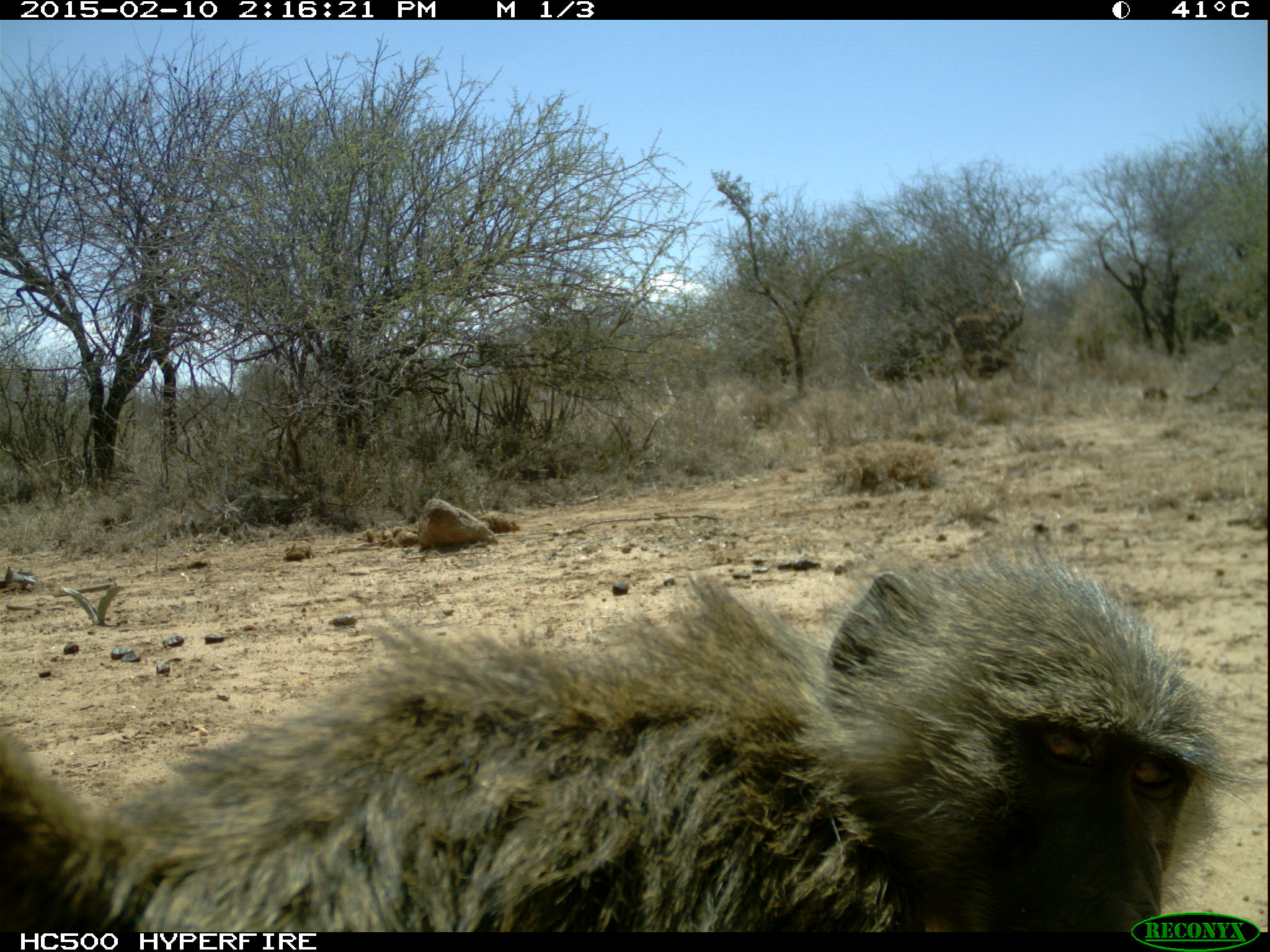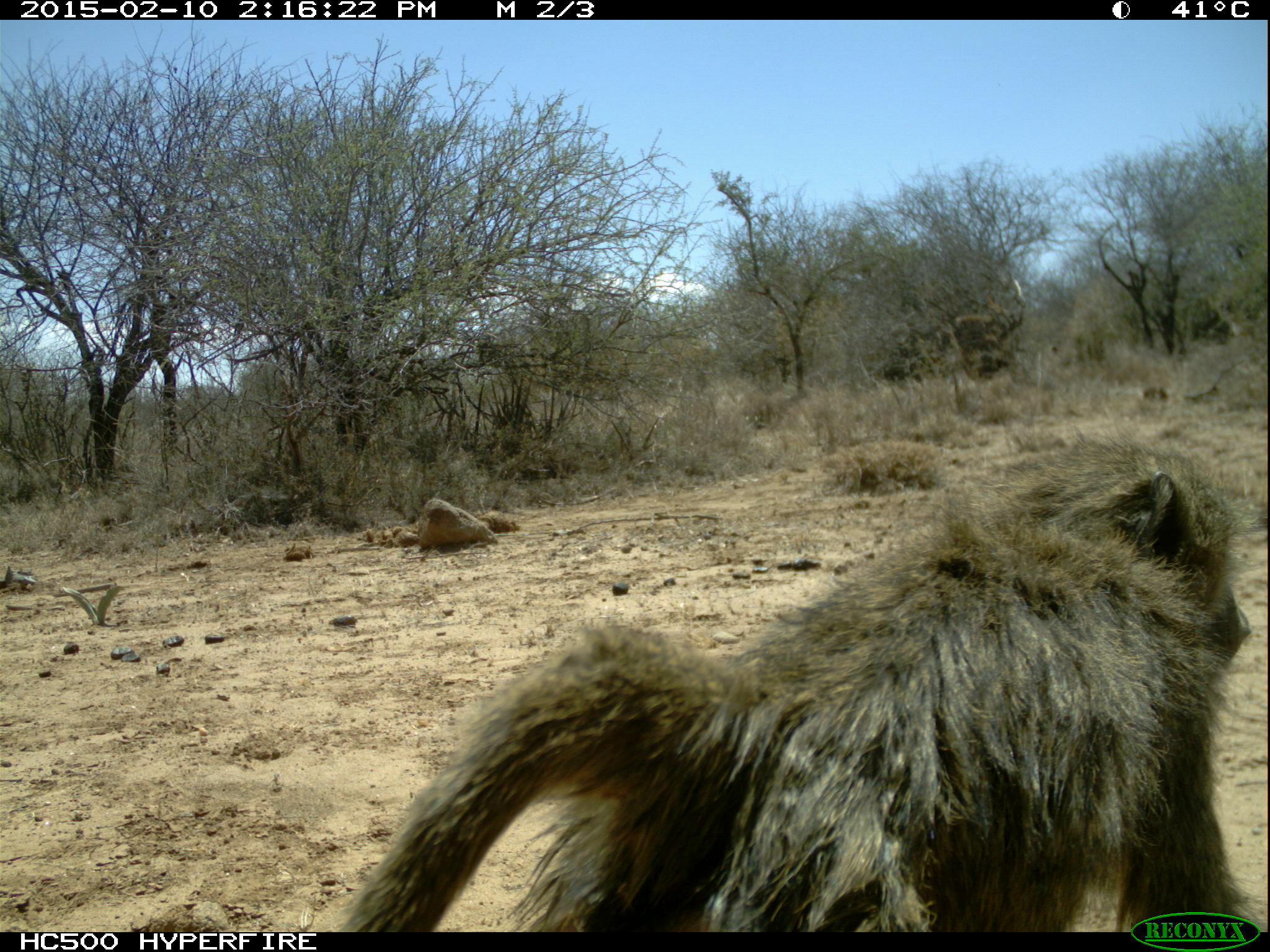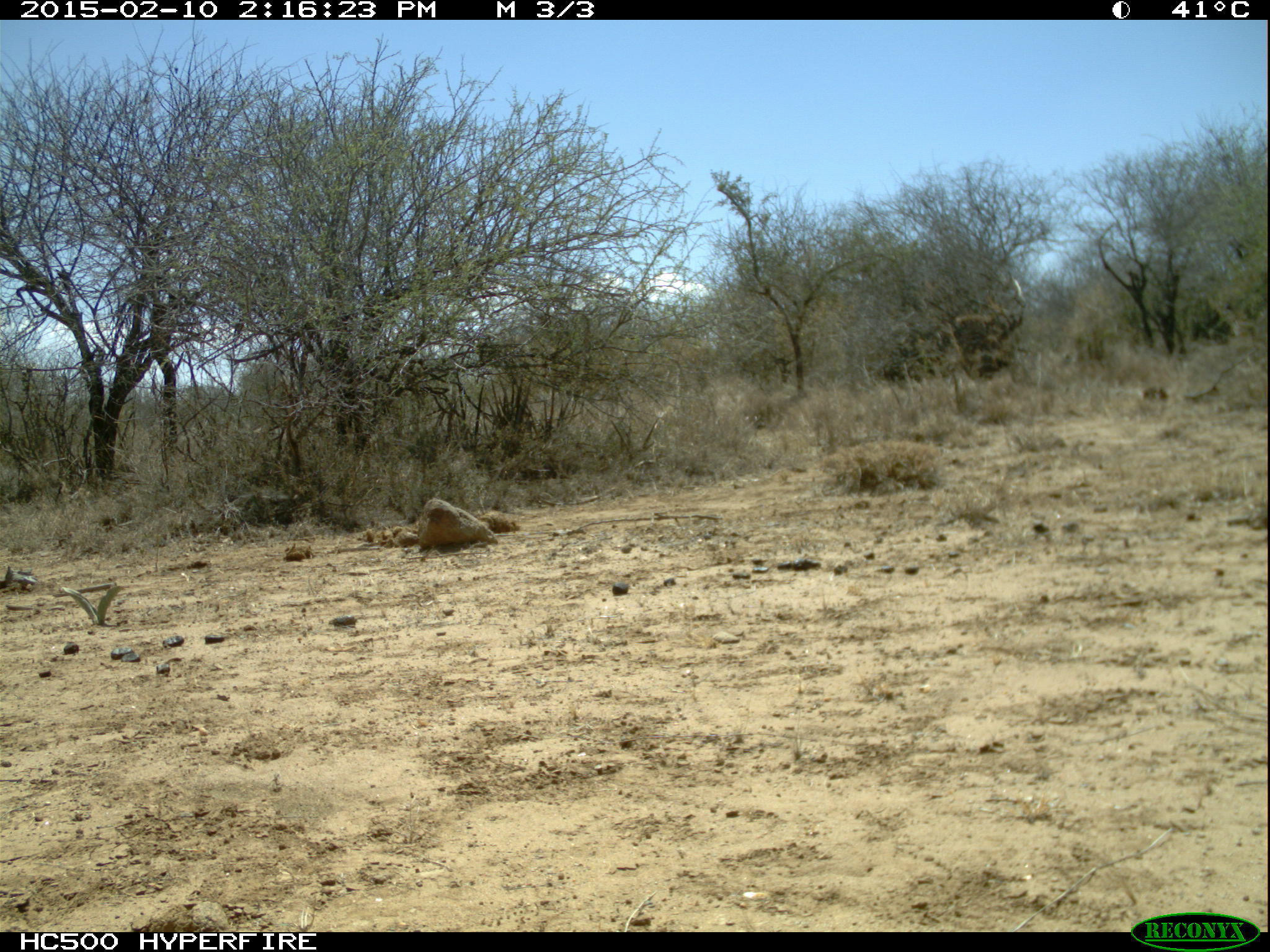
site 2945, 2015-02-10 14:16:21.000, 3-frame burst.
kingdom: Animalia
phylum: Chordata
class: Mammalia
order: Primates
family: Cercopithecidae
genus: Papio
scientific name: Papio anubis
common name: olive baboon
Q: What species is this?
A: Papio anubis (olive baboon).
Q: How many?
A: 4.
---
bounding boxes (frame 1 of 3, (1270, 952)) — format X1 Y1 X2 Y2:
papio anubis: 5 536 1263 935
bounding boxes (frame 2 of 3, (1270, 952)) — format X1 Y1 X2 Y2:
papio anubis: 331 426 1250 931